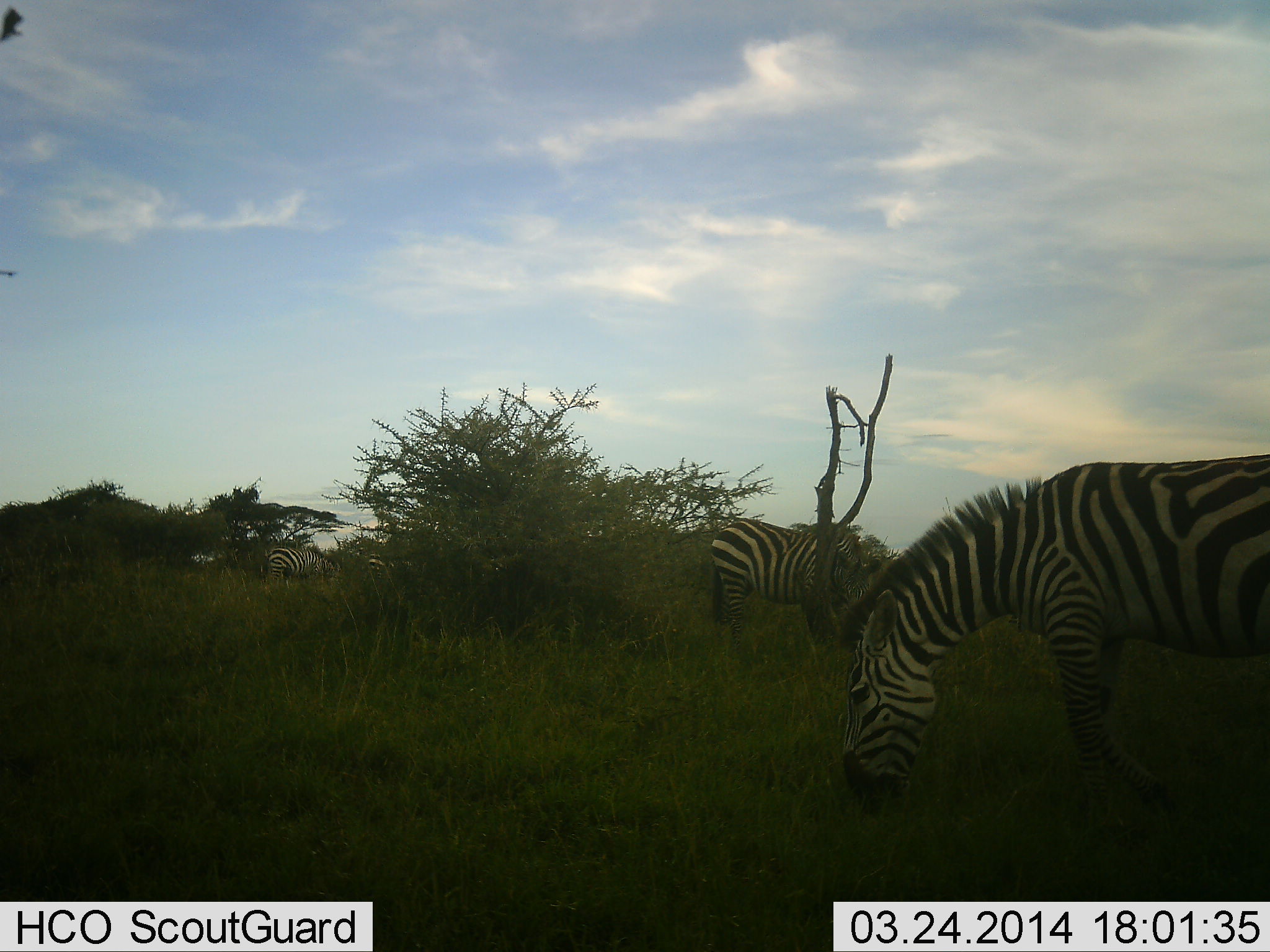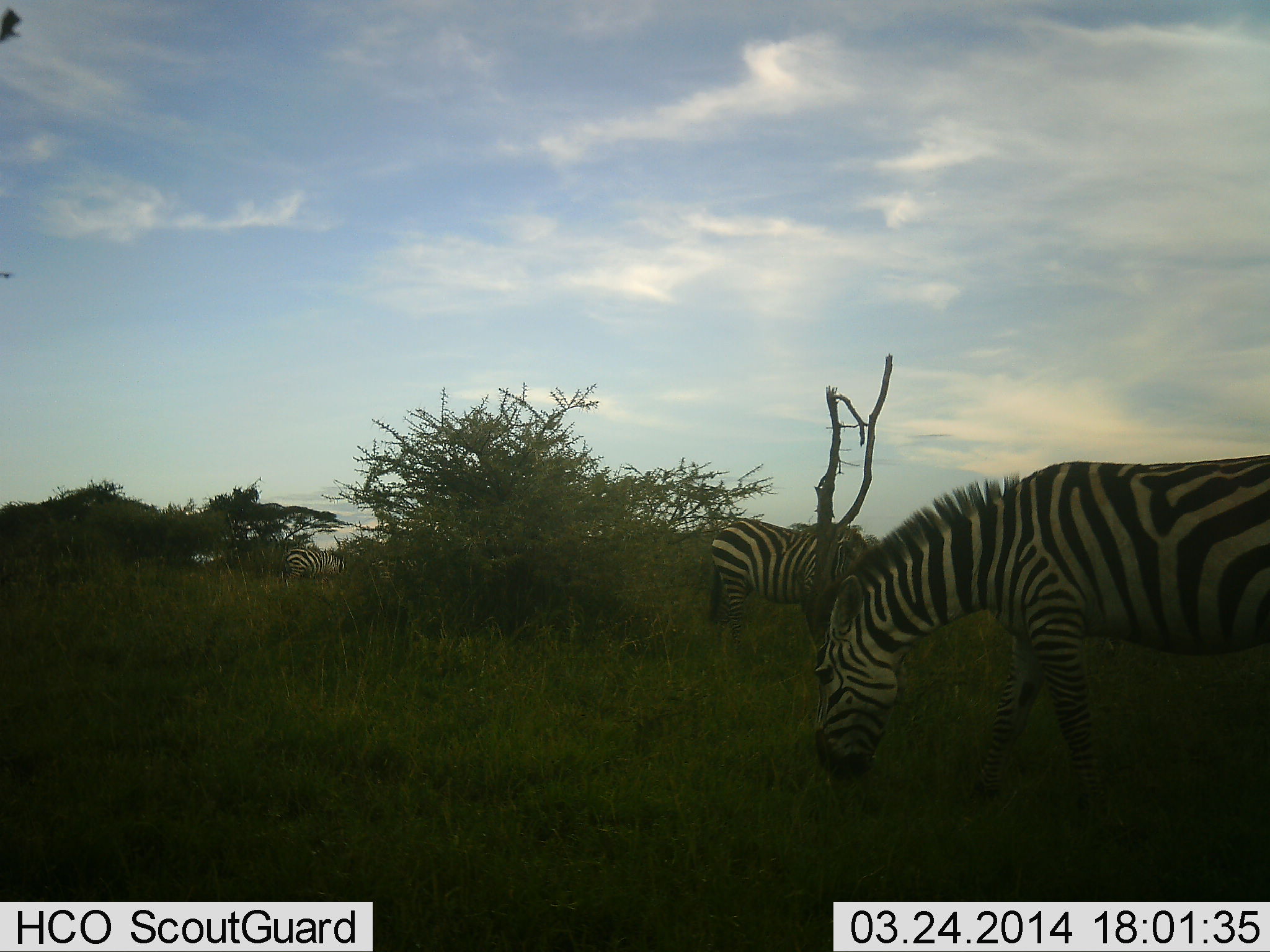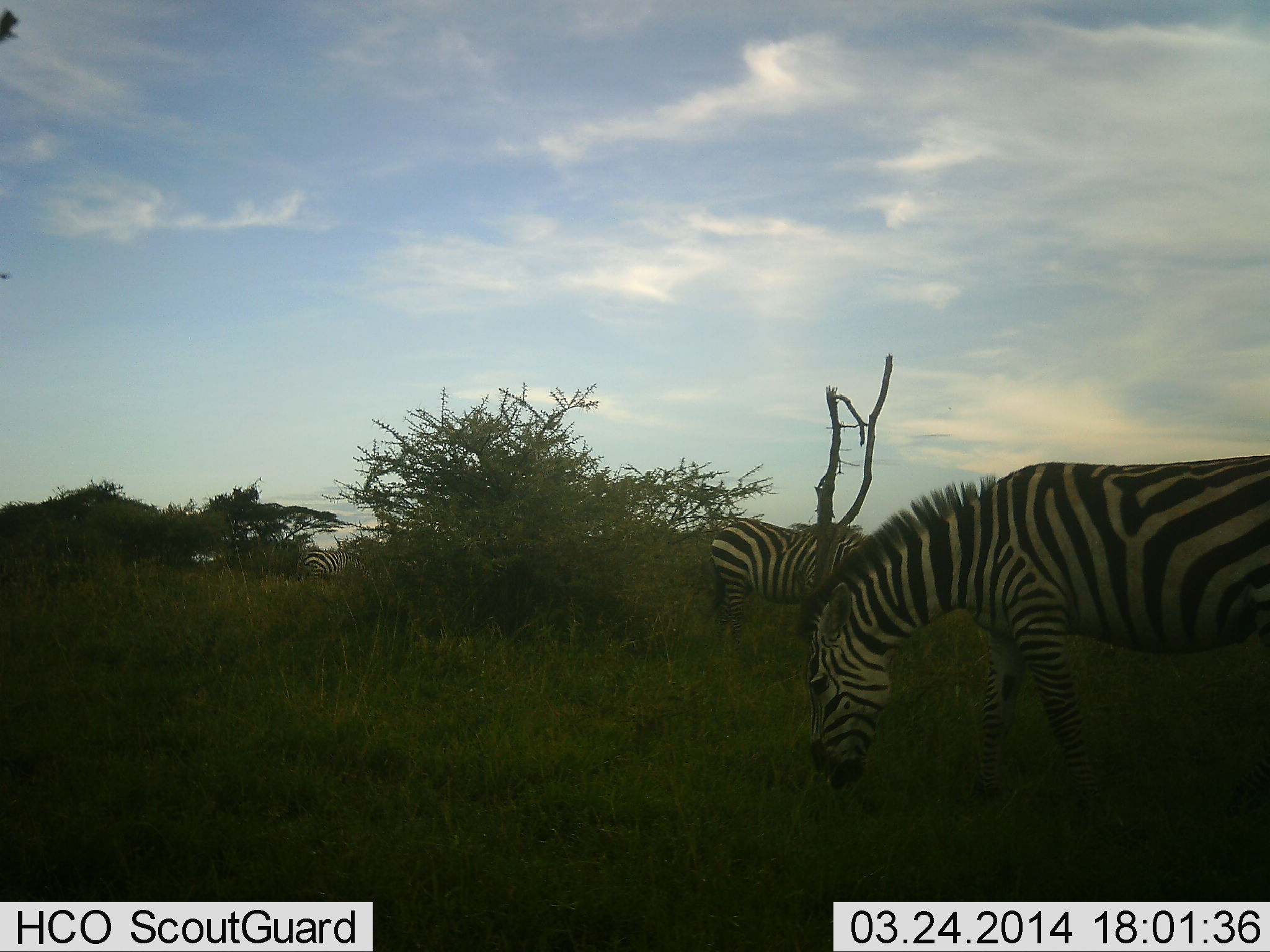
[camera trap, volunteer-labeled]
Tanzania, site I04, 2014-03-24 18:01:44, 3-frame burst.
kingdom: Animalia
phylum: Chordata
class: Mammalia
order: Perissodactyla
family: Equidae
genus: Equus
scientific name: Equus quagga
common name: plains zebra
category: zebra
Zebra (plains zebra) (Equus quagga), count 3. Behavior (volunteer vote fractions): standing 30%, resting 0%, moving 10%, interacting 0%. Young present (vote fraction): 0%. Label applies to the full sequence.